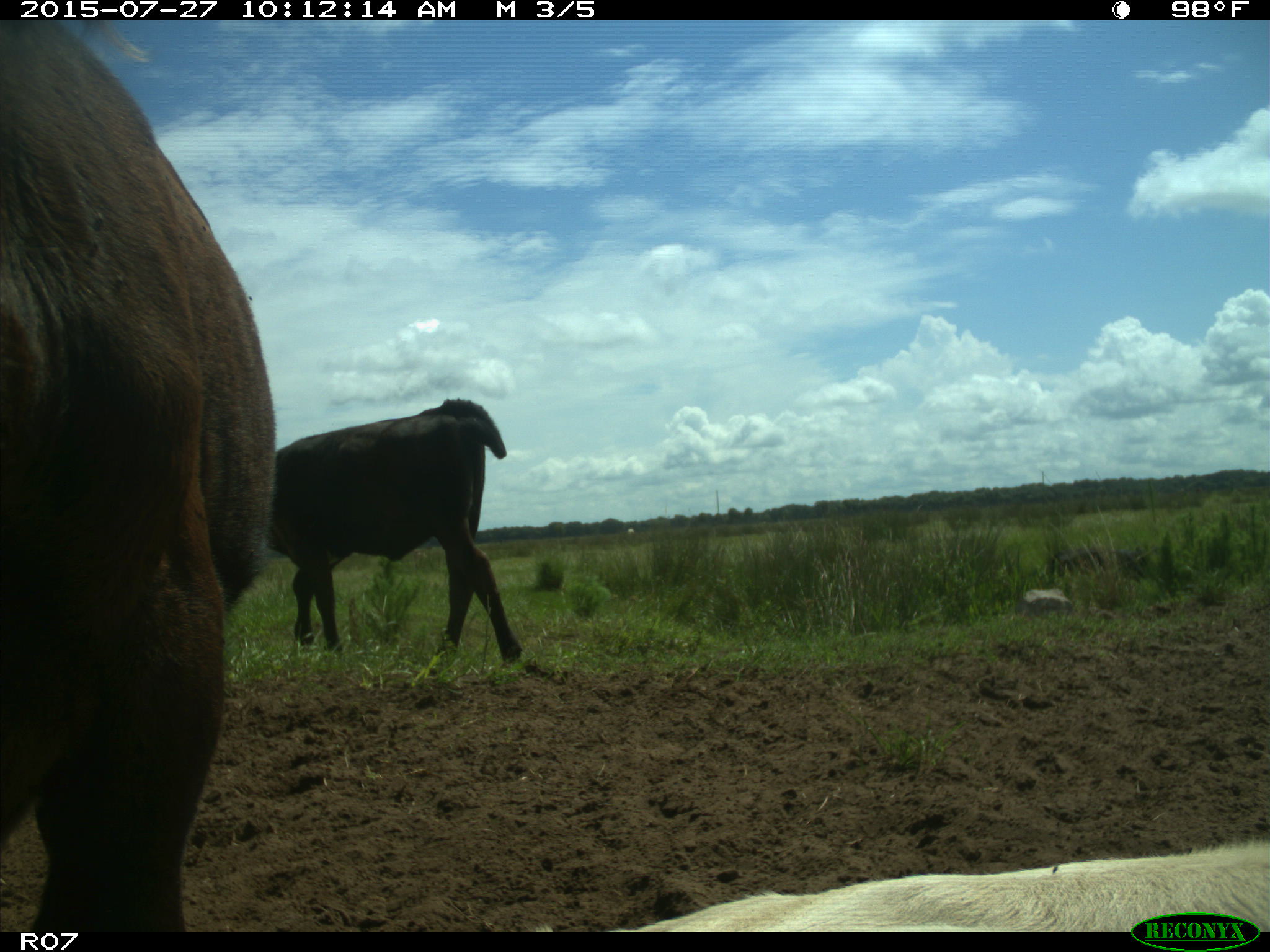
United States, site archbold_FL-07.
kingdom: Animalia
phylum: Chordata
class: Mammalia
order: Artiodactyla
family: Bovidae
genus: Bos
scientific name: Bos taurus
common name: domestic cow